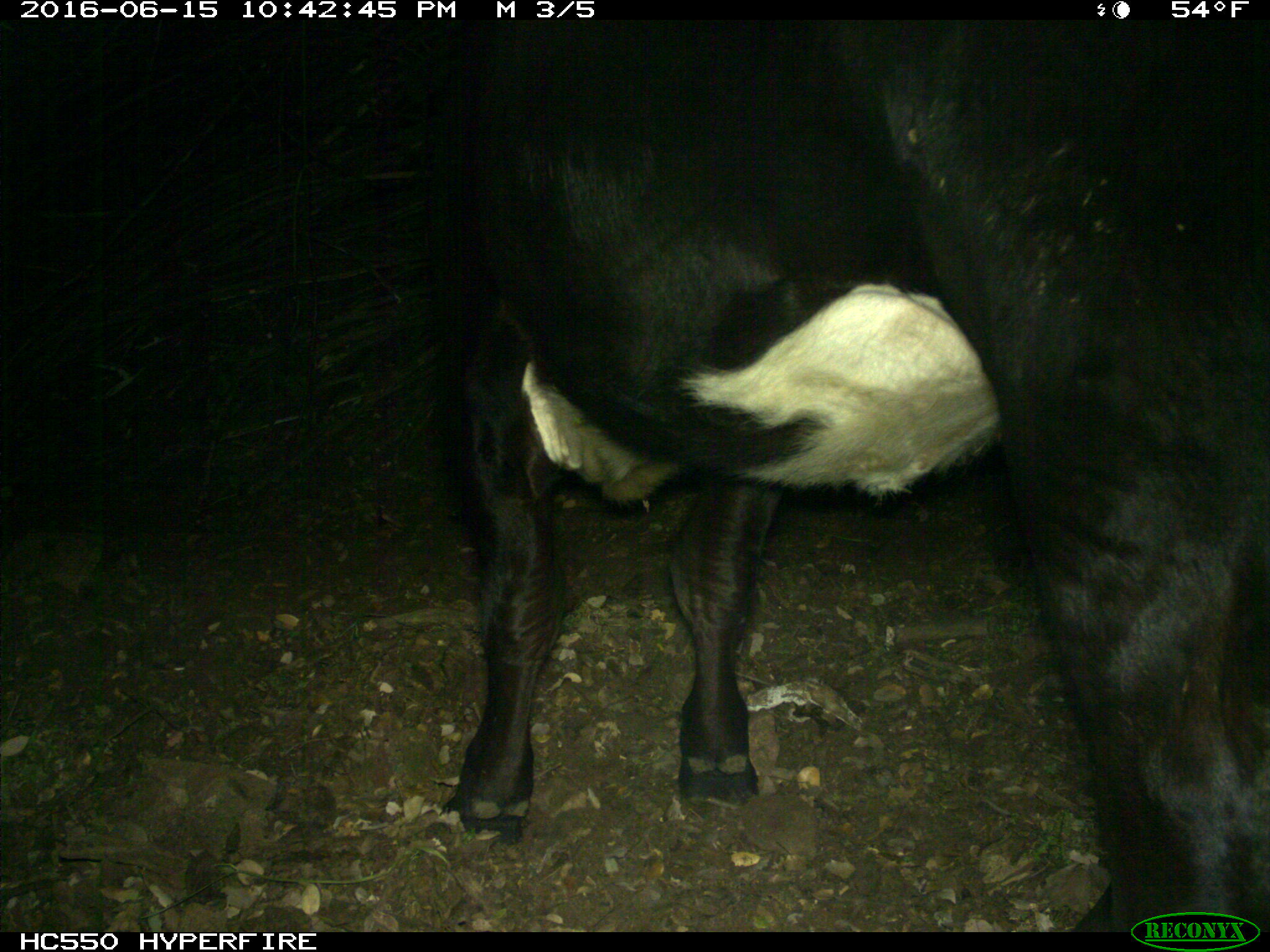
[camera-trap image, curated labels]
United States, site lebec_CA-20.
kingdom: Animalia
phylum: Chordata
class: Mammalia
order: Artiodactyla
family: Bovidae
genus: Bos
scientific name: Bos taurus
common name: domestic cow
Bos taurus (domestic cow).